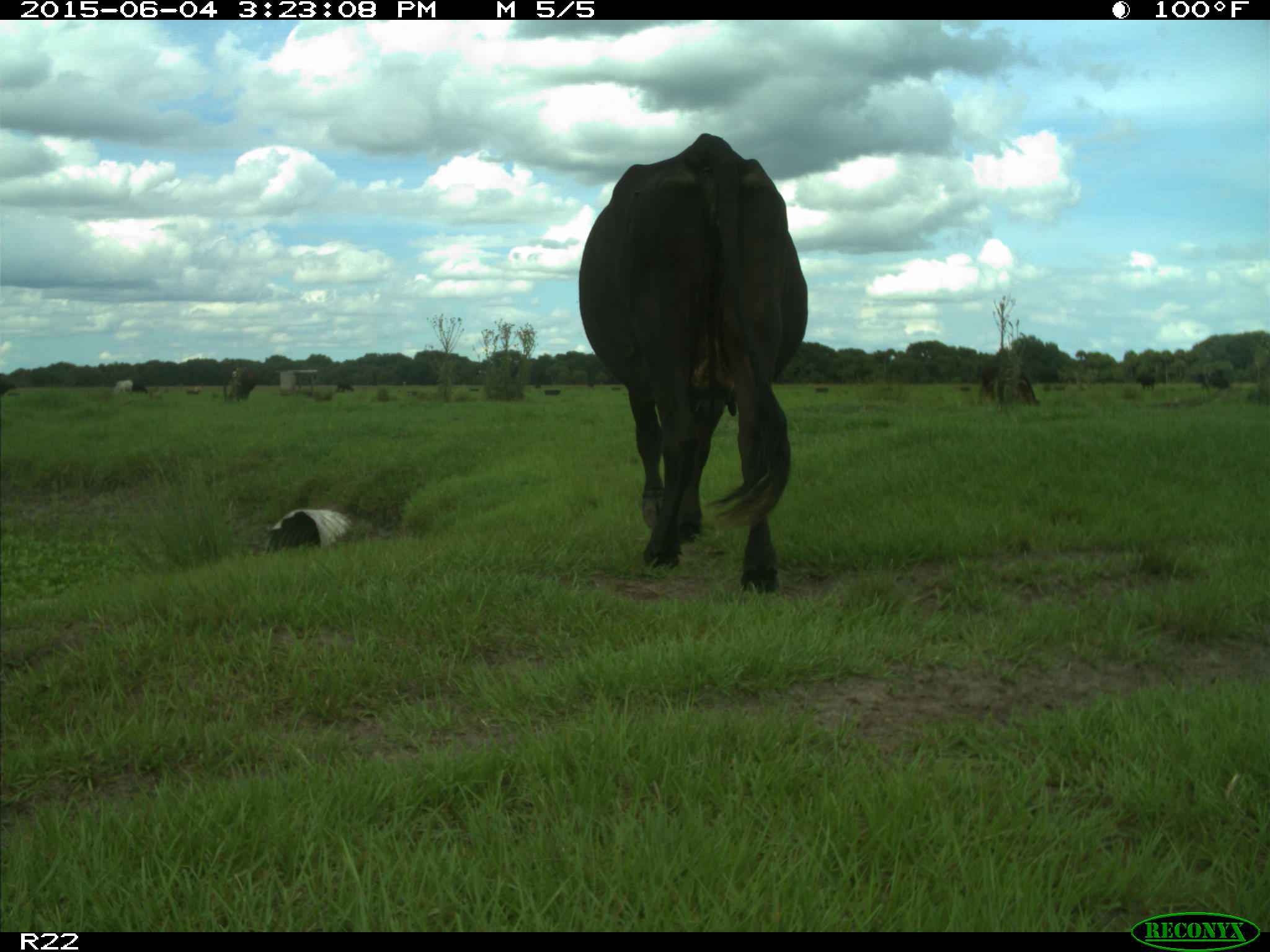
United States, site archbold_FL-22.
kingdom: Animalia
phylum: Chordata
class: Mammalia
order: Artiodactyla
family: Bovidae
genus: Bos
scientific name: Bos taurus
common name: domestic cow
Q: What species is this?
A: Bos taurus (domestic cow).